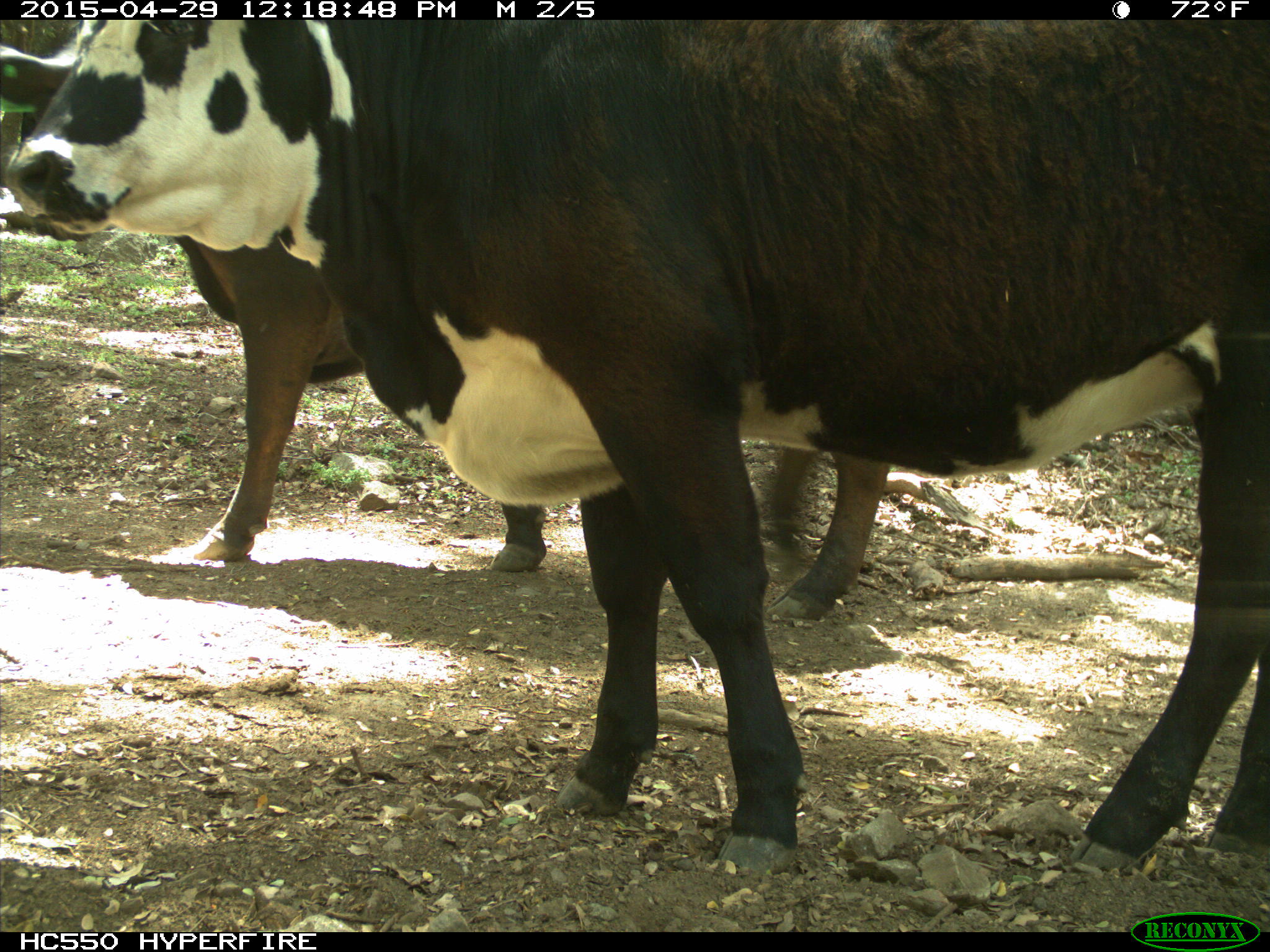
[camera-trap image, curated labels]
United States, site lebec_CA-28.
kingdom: Animalia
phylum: Chordata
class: Mammalia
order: Artiodactyla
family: Bovidae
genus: Bos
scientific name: Bos taurus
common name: domestic cow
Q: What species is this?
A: Bos taurus (domestic cow).